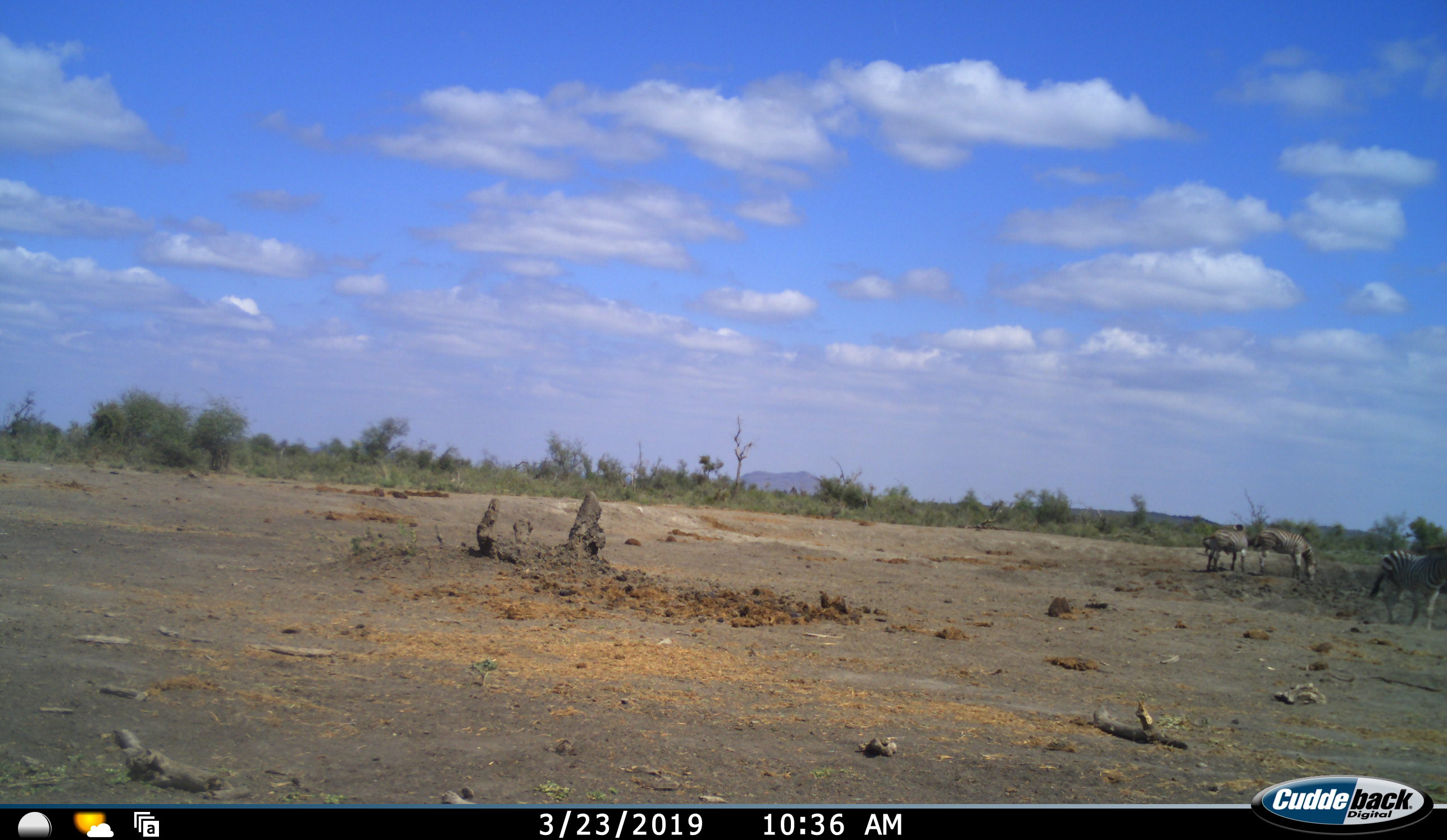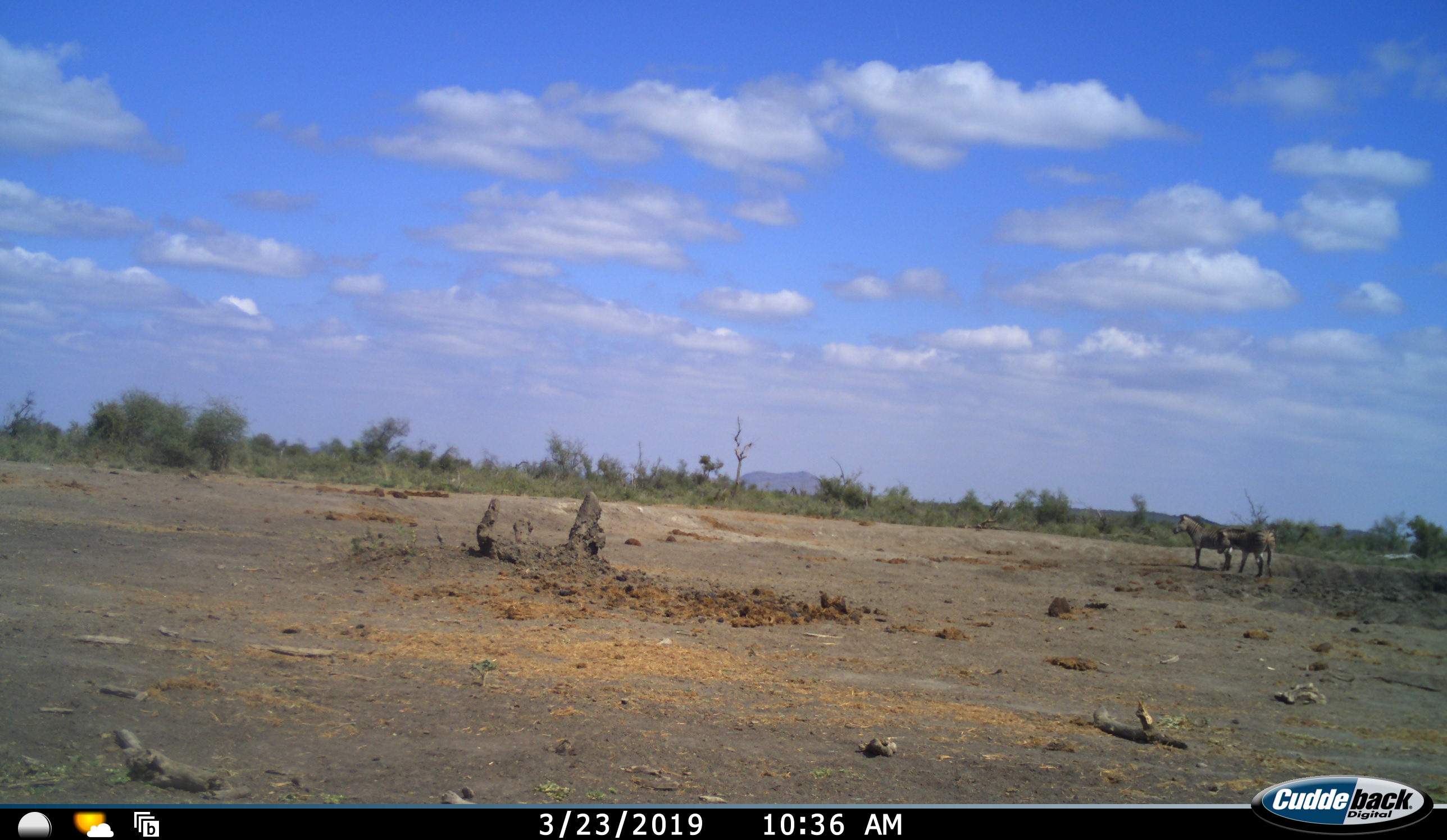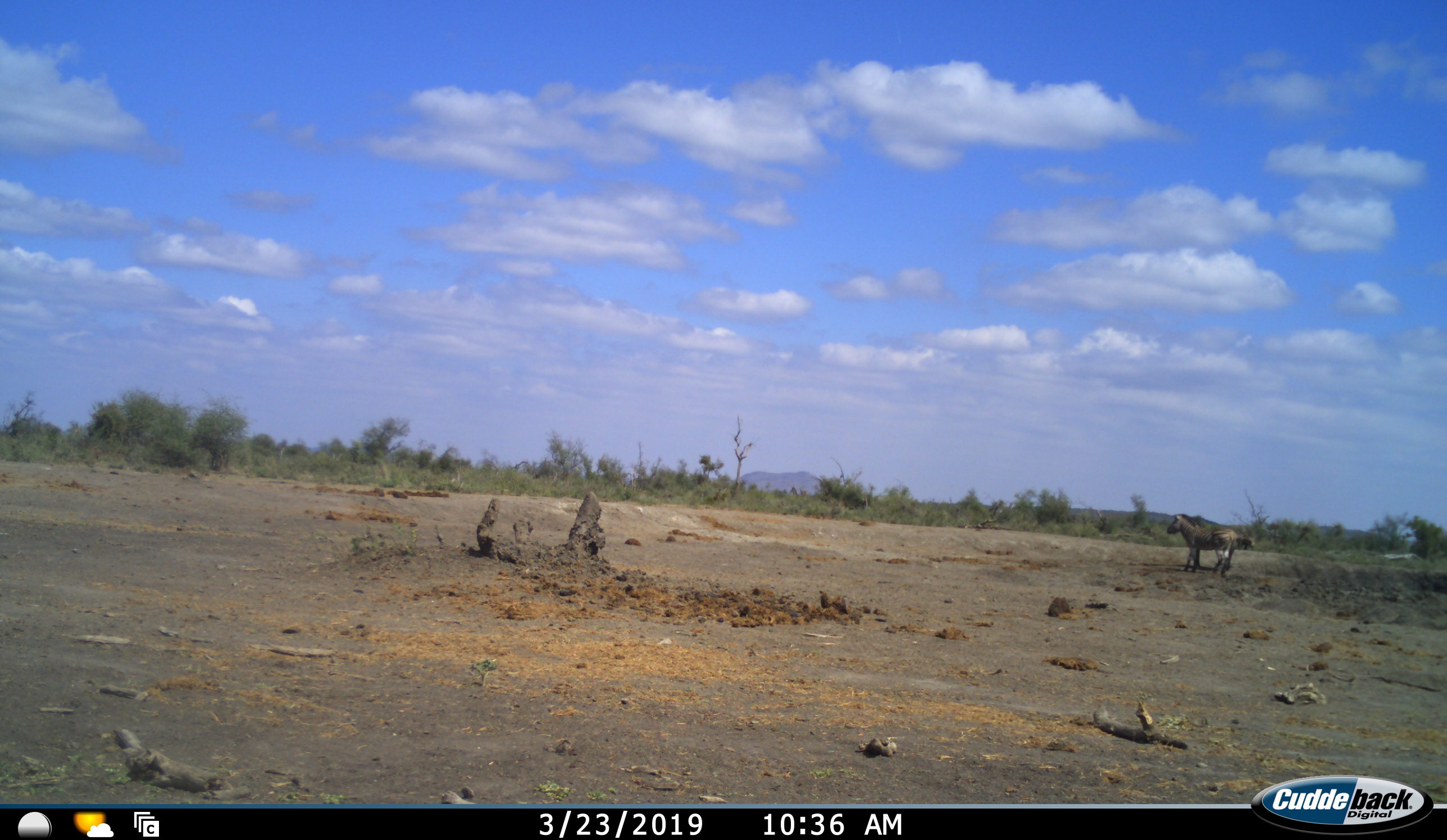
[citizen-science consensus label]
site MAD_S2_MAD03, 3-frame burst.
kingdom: Animalia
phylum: Chordata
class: Mammalia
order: Perissodactyla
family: Equidae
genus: Equus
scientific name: Equus quagga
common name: plains zebra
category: zebraplains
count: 3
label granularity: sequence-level